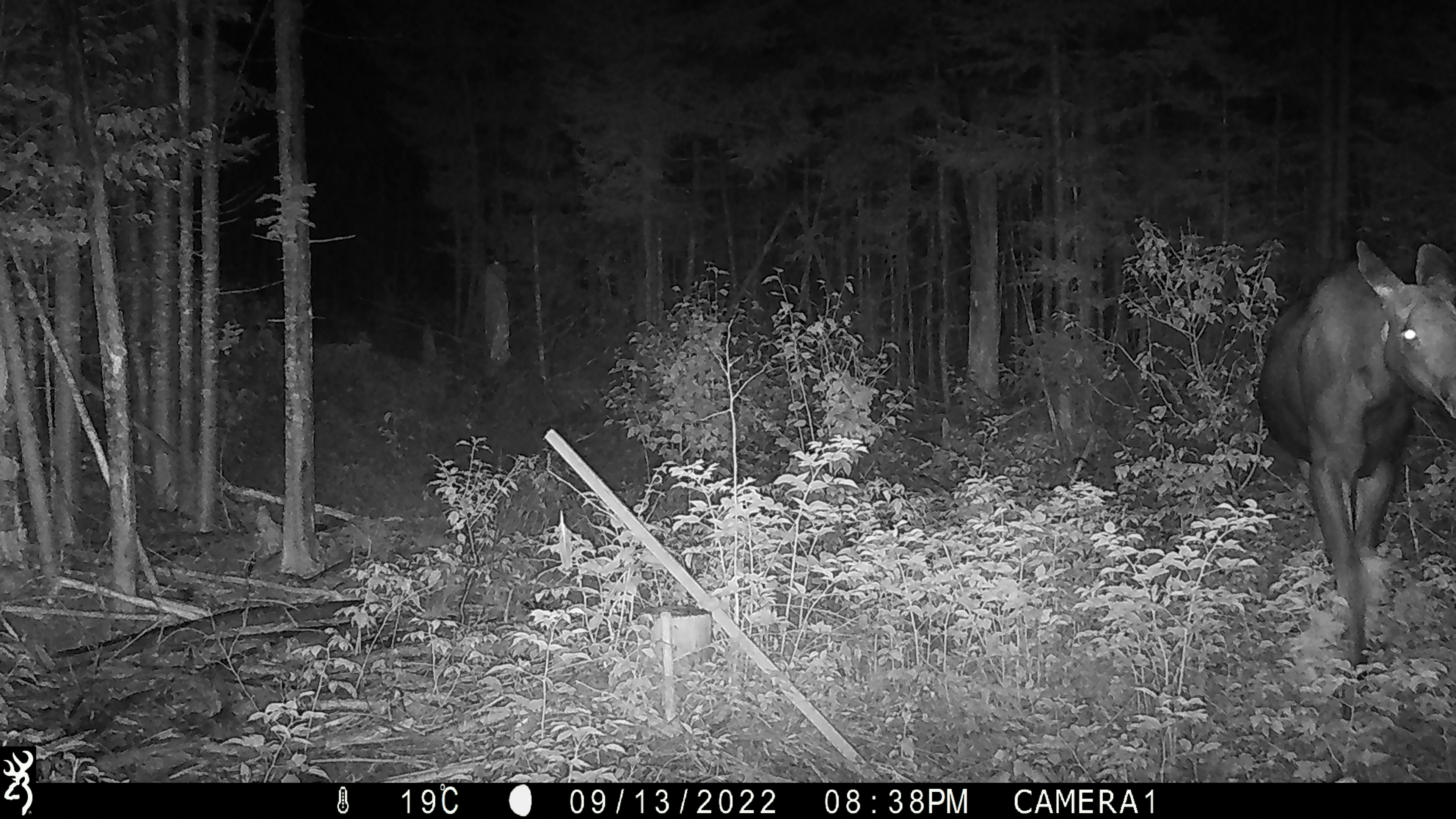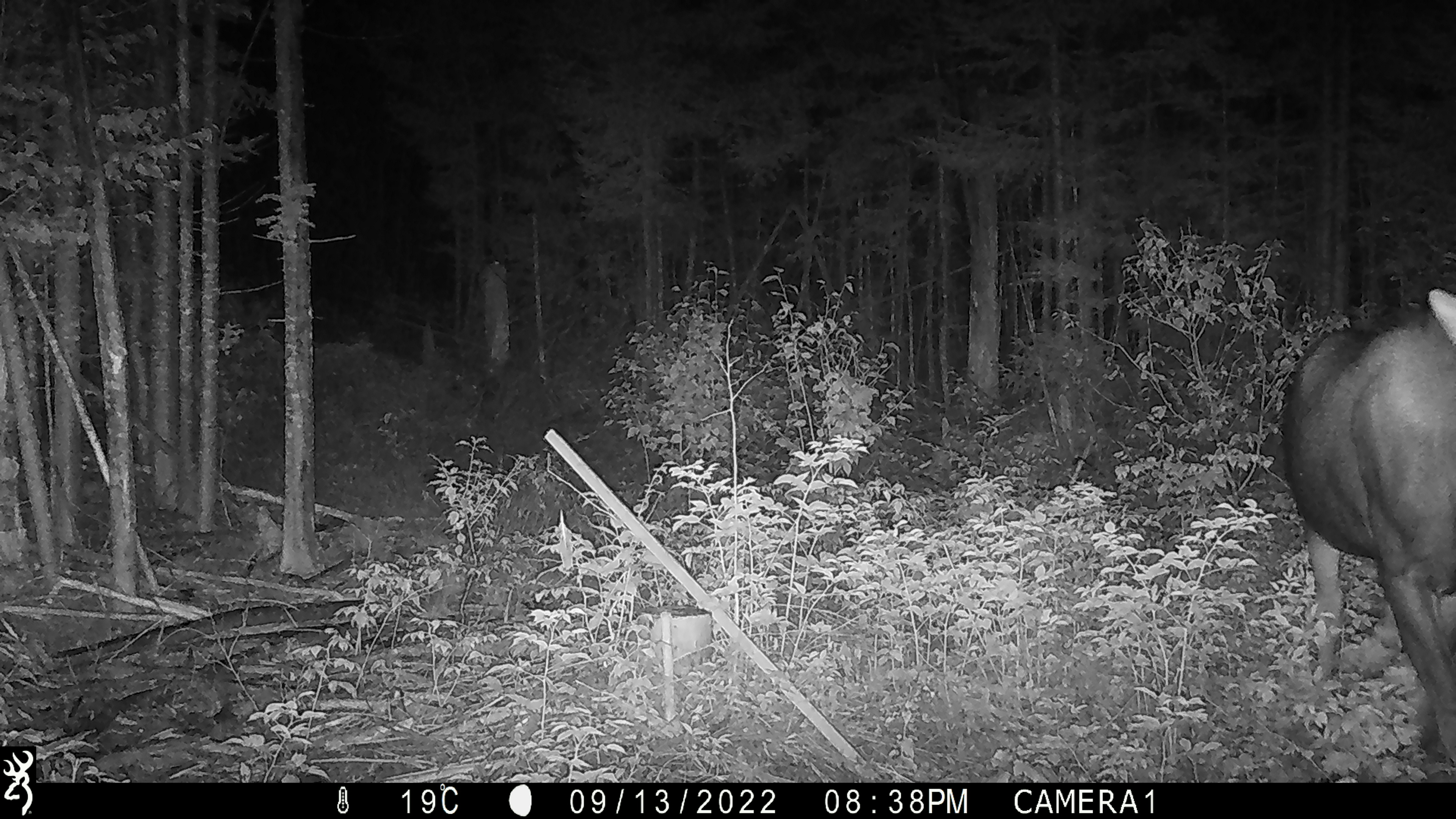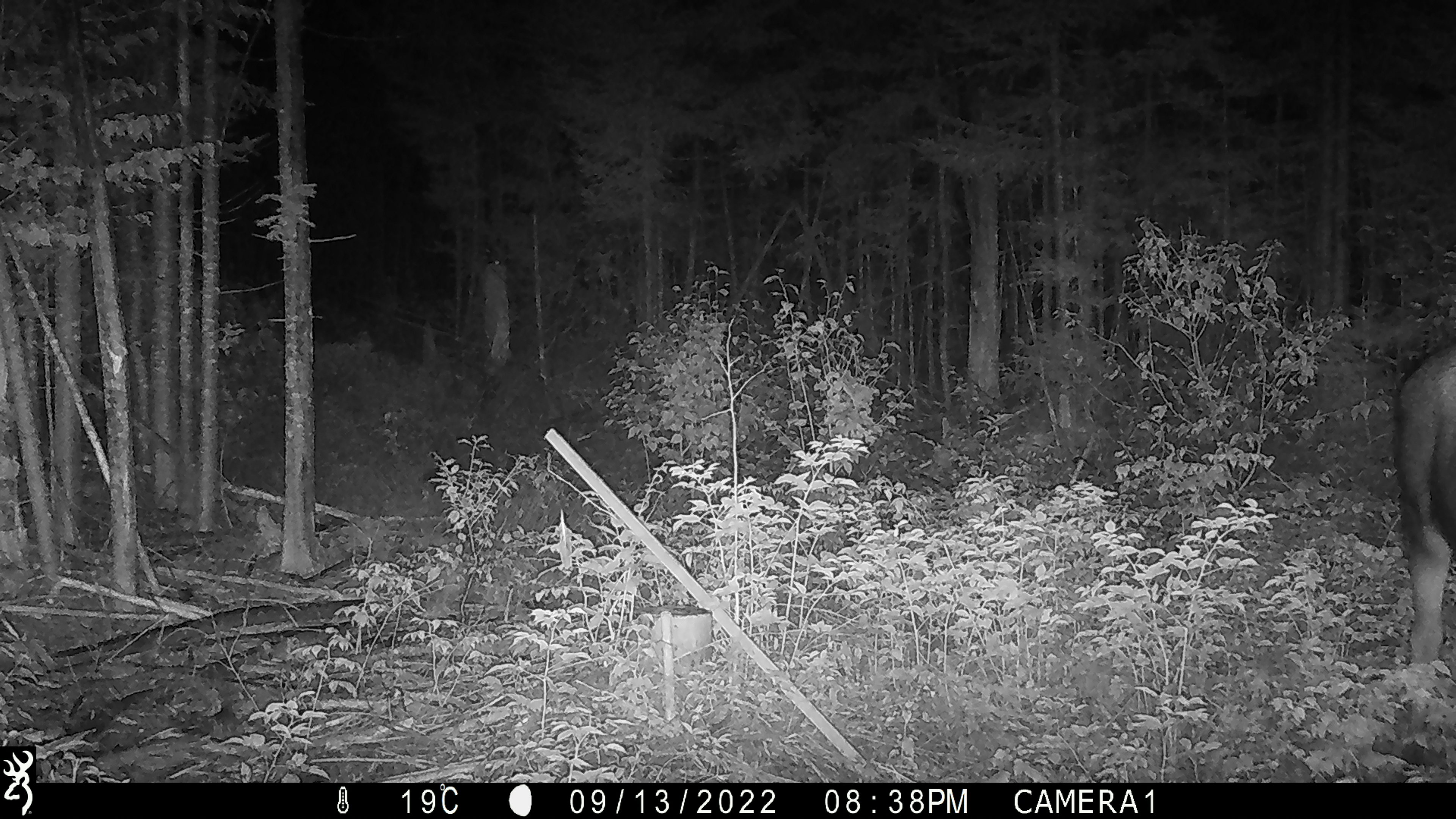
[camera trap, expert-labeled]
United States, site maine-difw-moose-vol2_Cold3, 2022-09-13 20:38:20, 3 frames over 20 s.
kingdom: Animalia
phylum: Chordata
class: Mammalia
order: Artiodactyla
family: Cervidae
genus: Alces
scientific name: Alces alces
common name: moose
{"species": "moose (Alces alces)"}